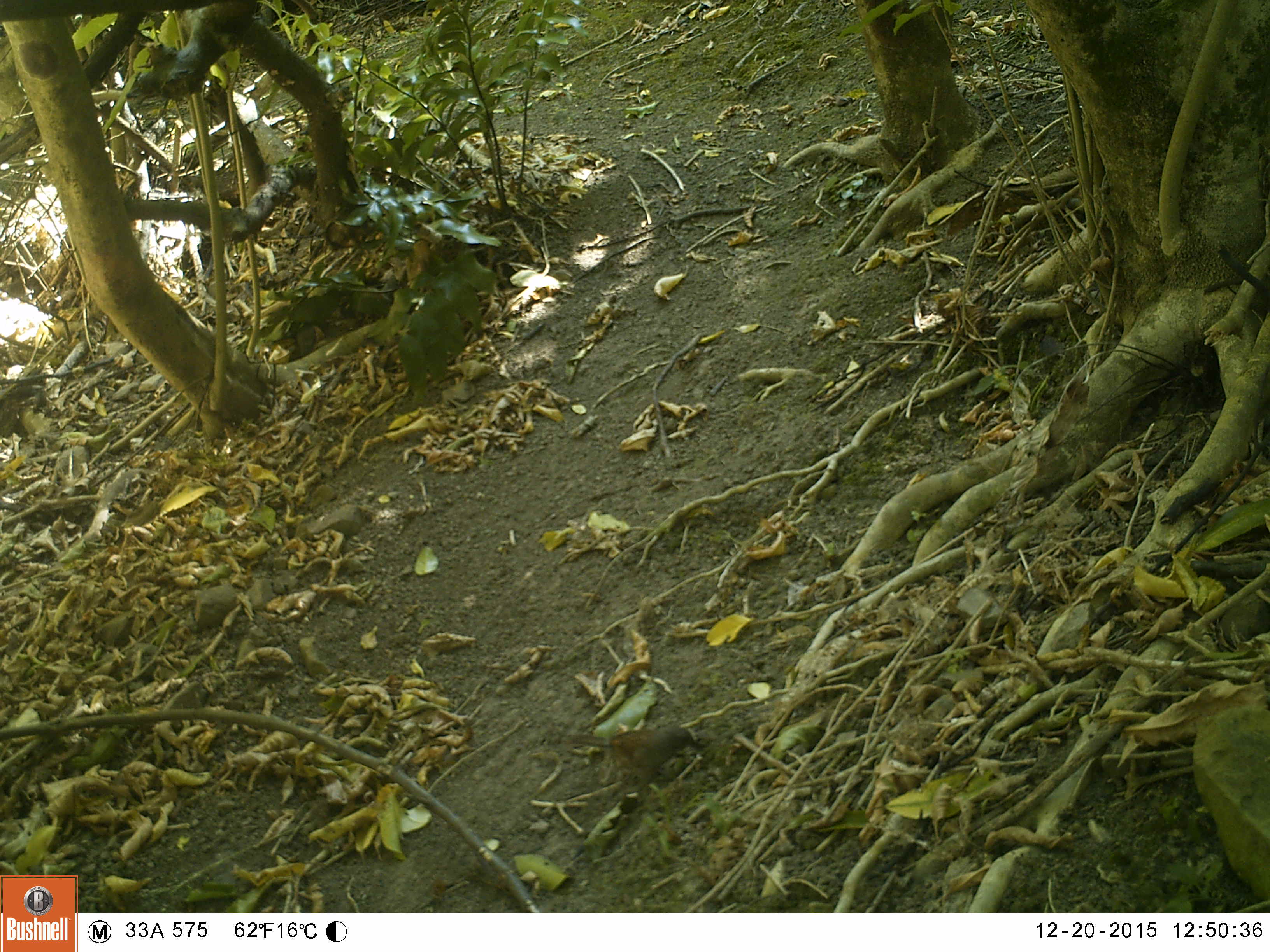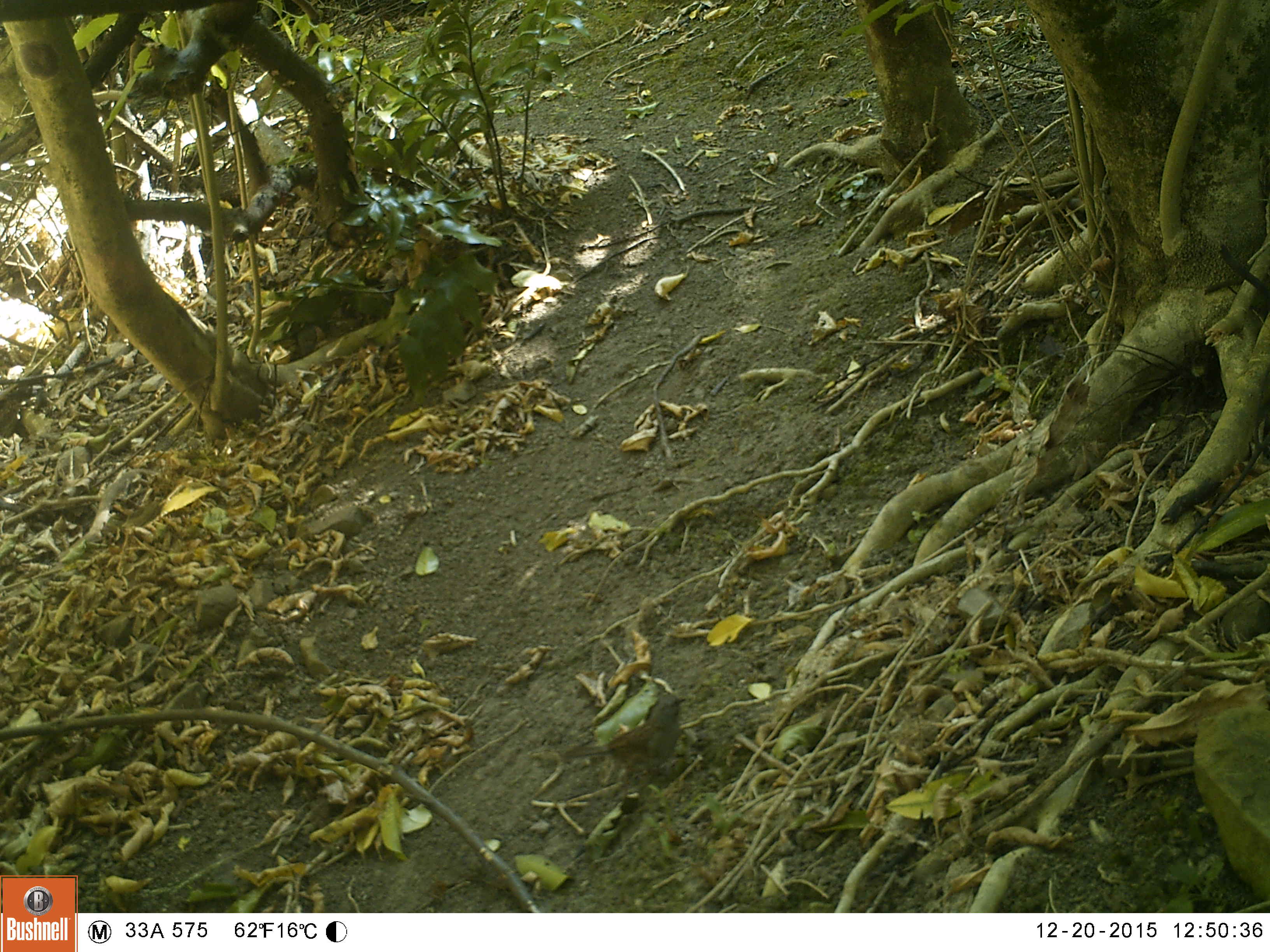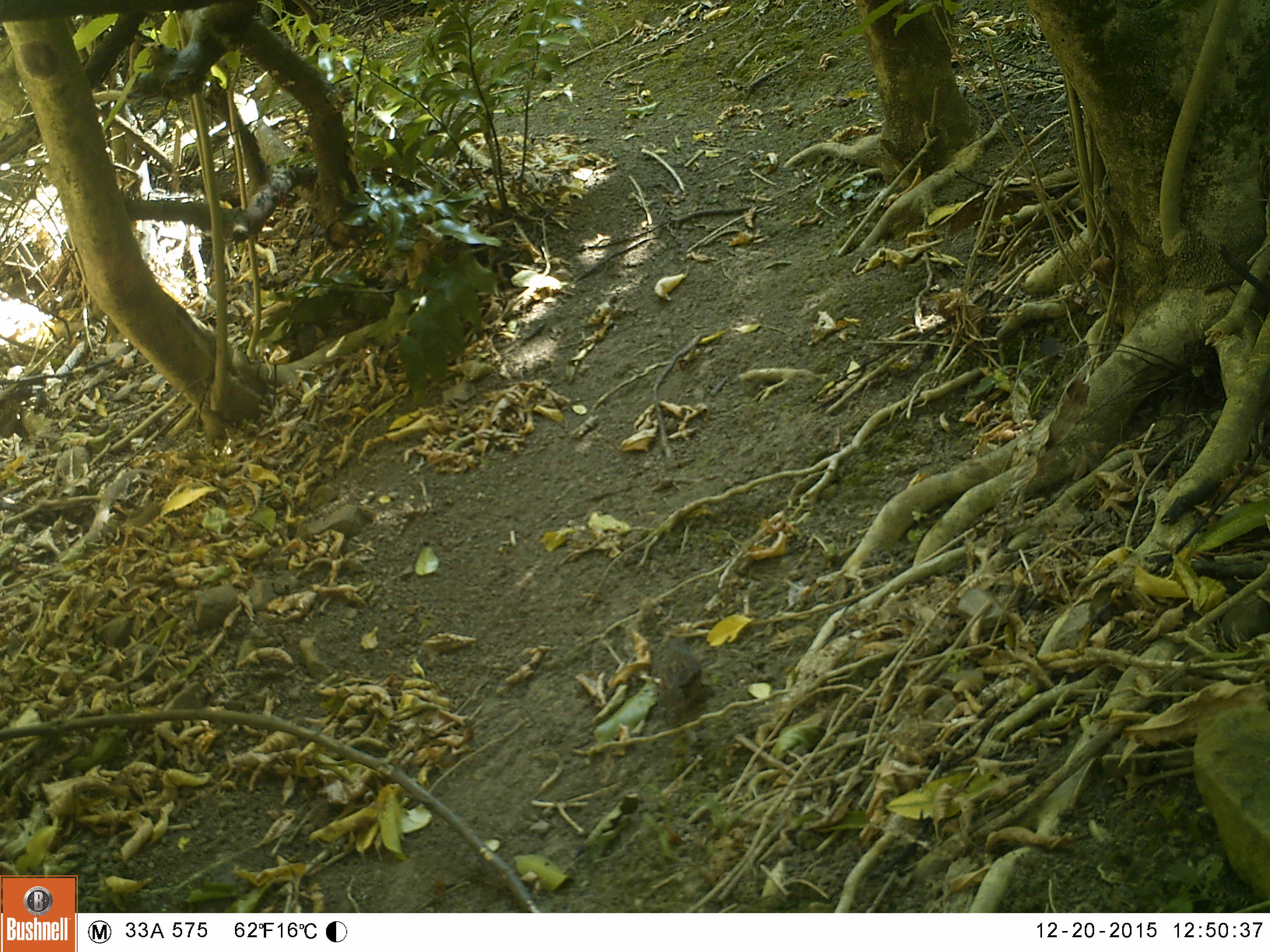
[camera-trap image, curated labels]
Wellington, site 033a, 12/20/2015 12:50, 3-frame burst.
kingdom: Animalia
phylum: Chordata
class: Aves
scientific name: Aves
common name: bird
Bird (Aves).